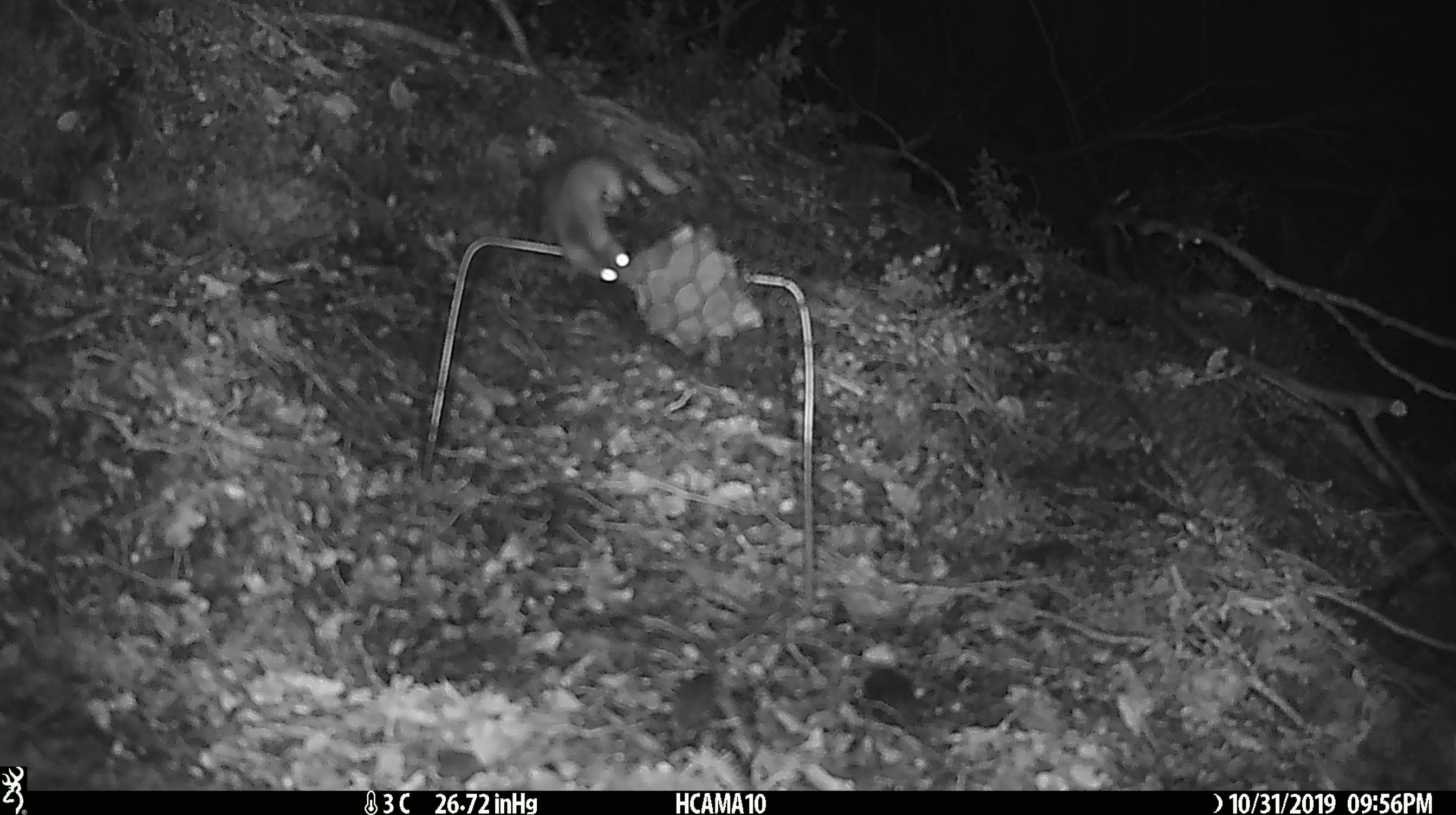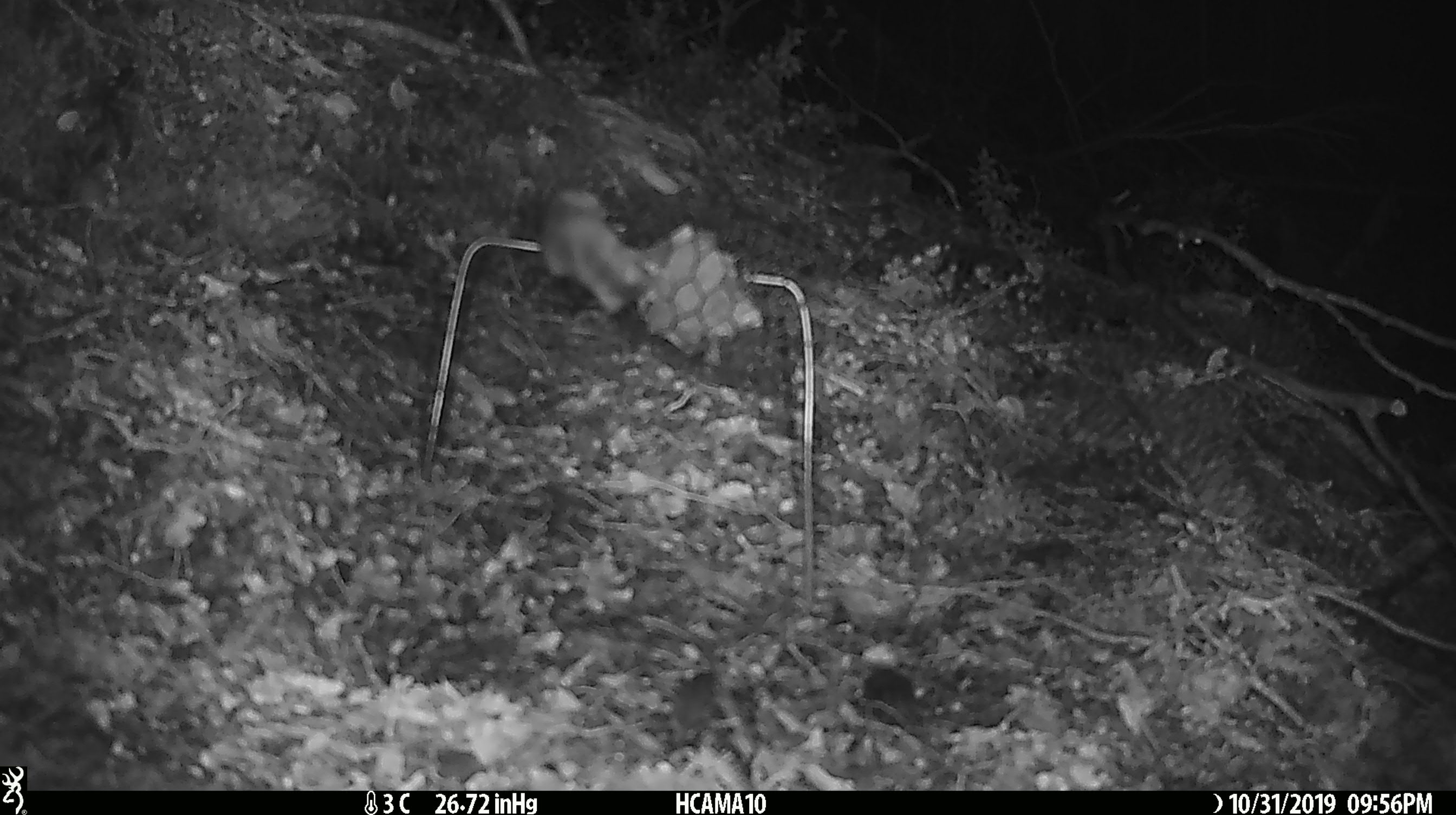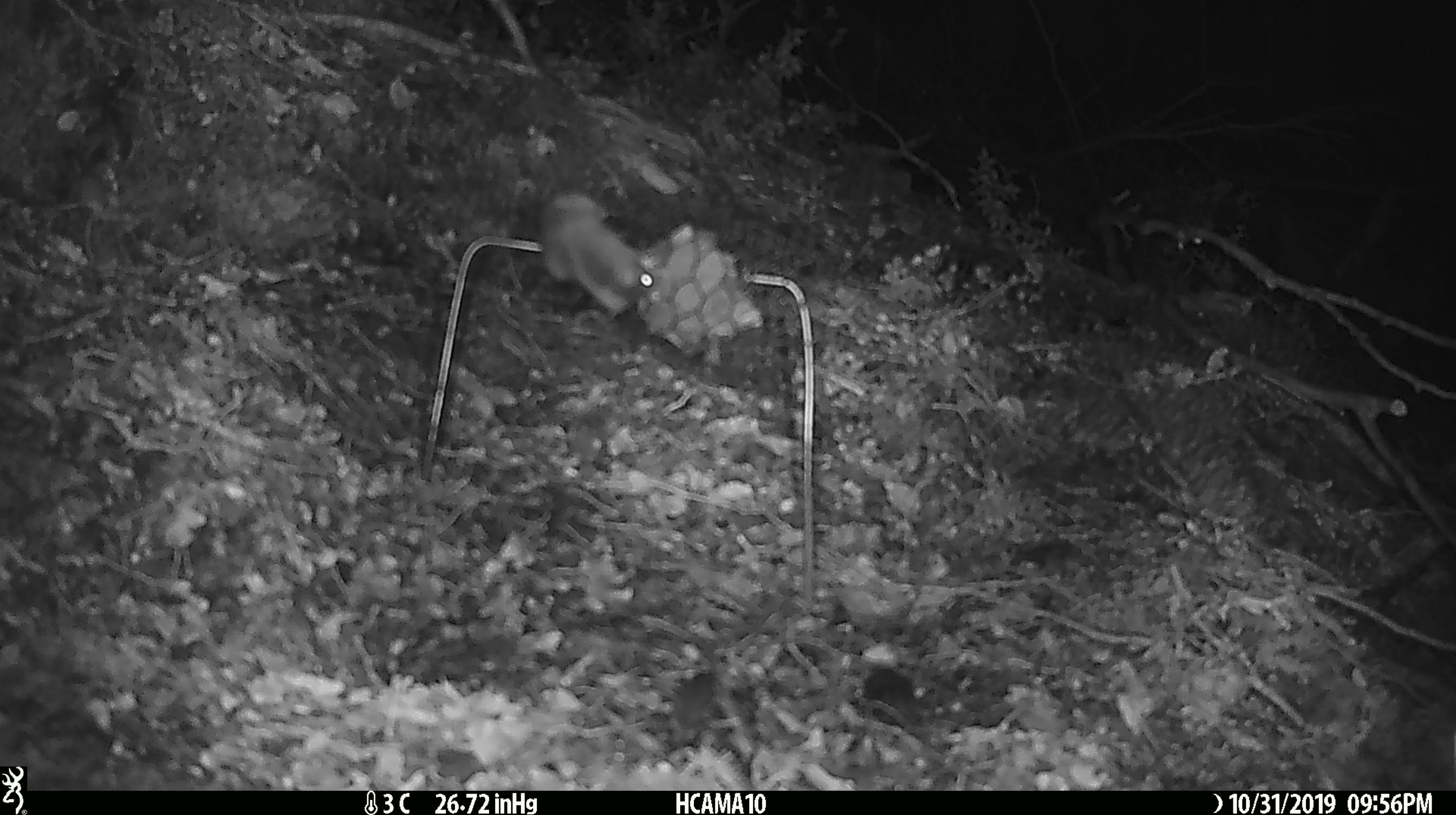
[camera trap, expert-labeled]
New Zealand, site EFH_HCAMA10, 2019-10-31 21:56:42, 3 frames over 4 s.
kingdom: Animalia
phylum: Chordata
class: Mammalia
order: Rodentia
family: Muridae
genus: Mus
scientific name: Mus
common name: mouse